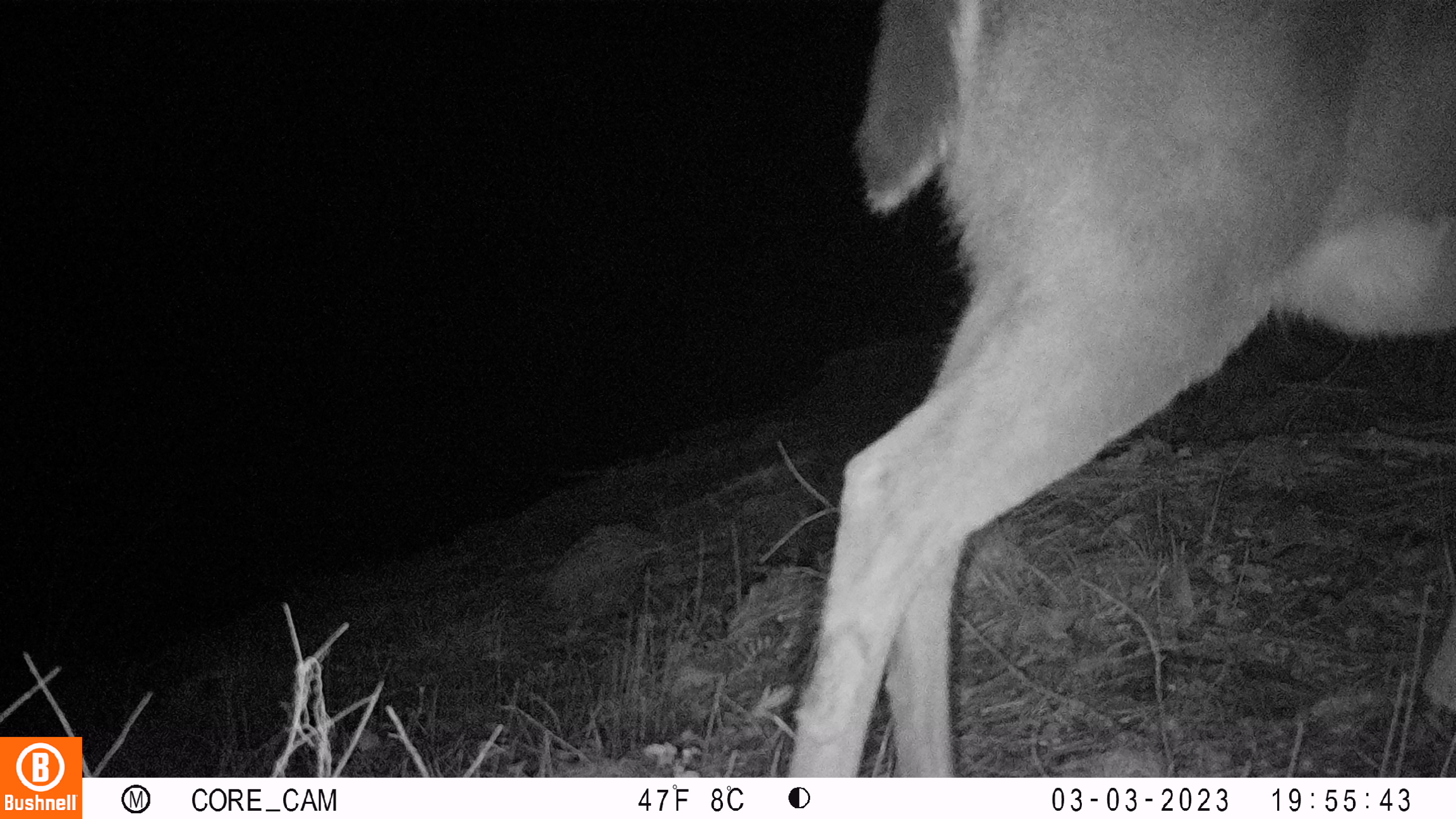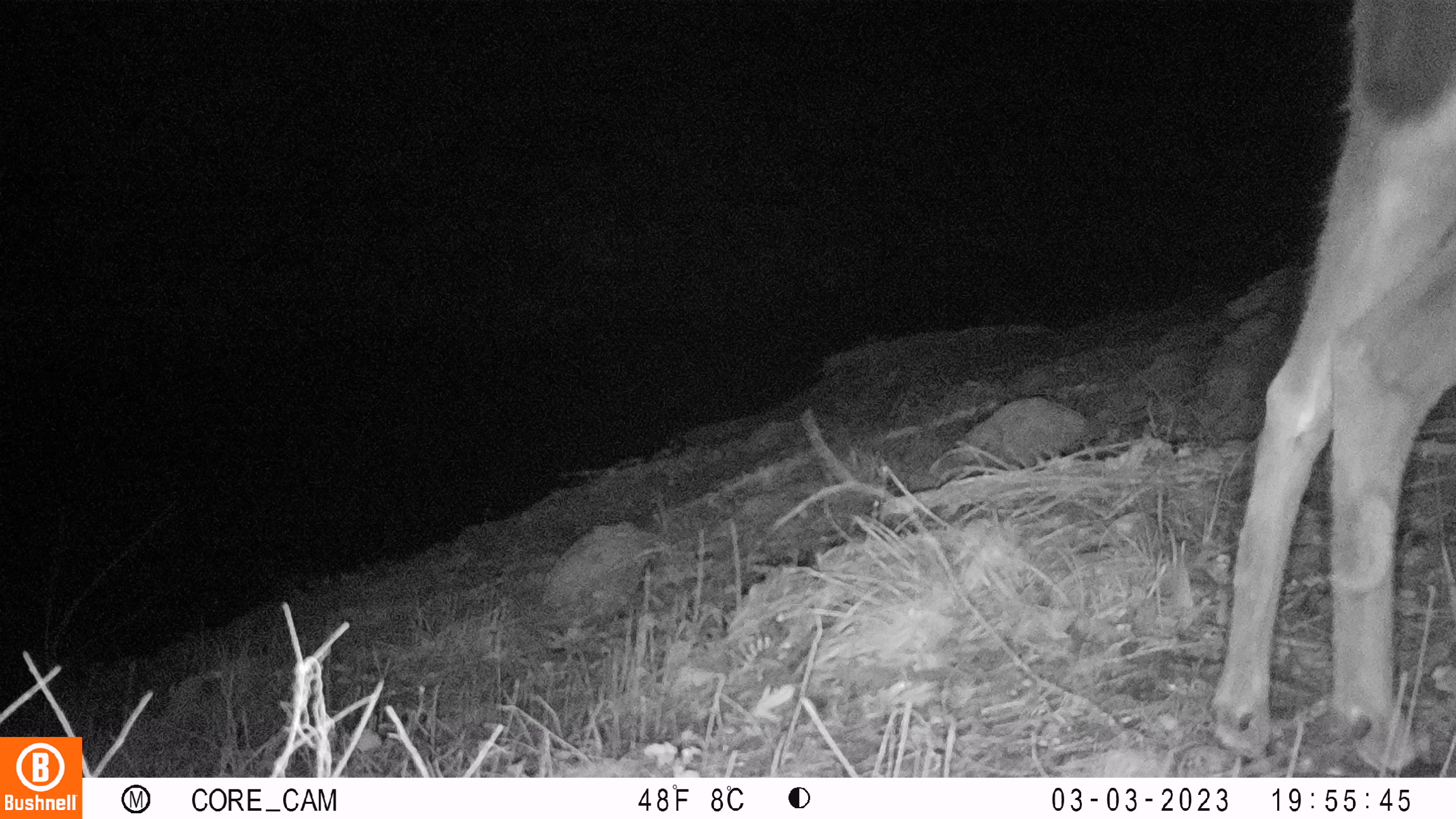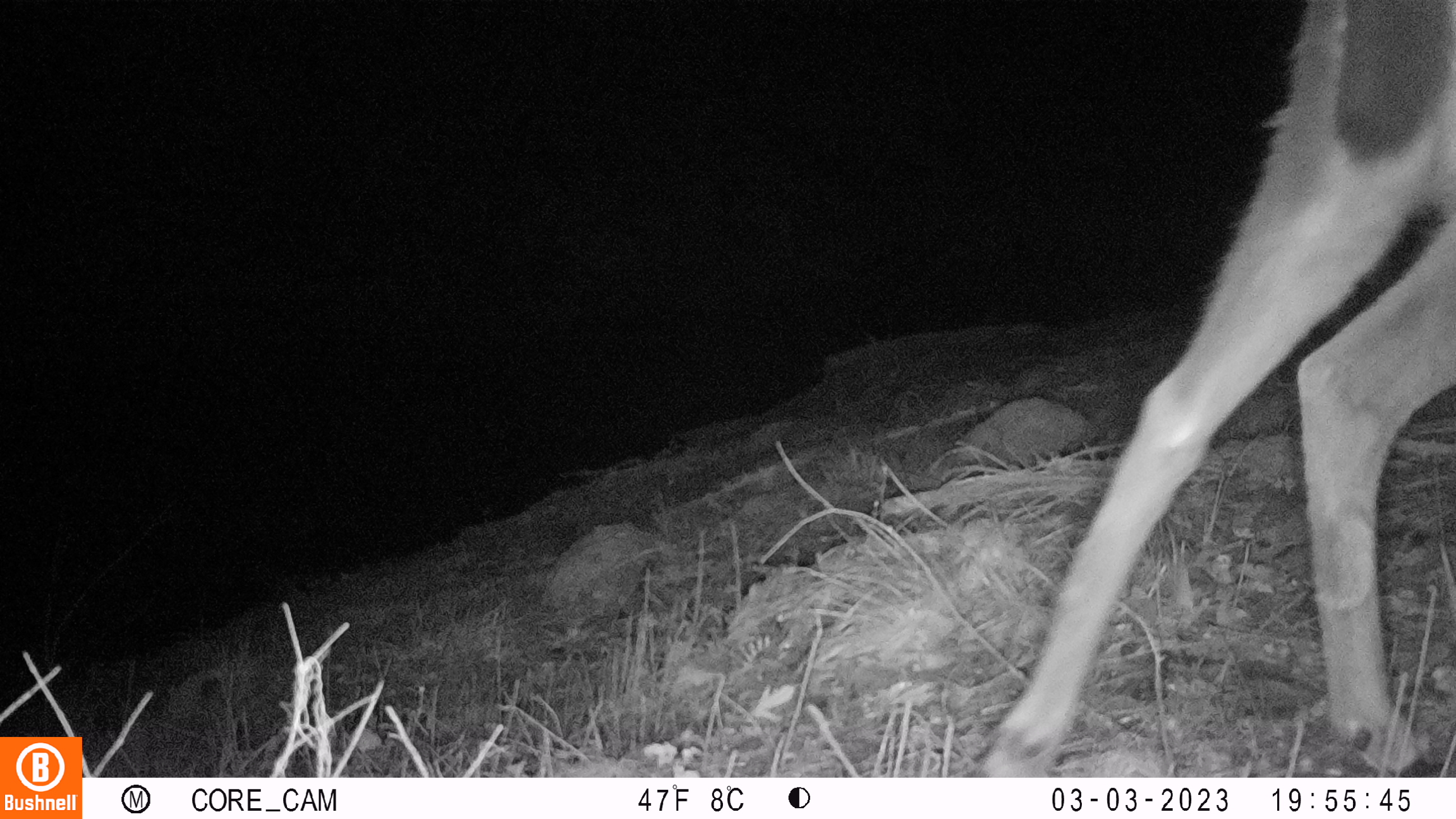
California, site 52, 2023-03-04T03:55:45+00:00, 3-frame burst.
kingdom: Animalia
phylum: Chordata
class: Mammalia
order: Artiodactyla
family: Cervidae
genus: Odocoileus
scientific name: Odocoileus hemionus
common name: mule deer